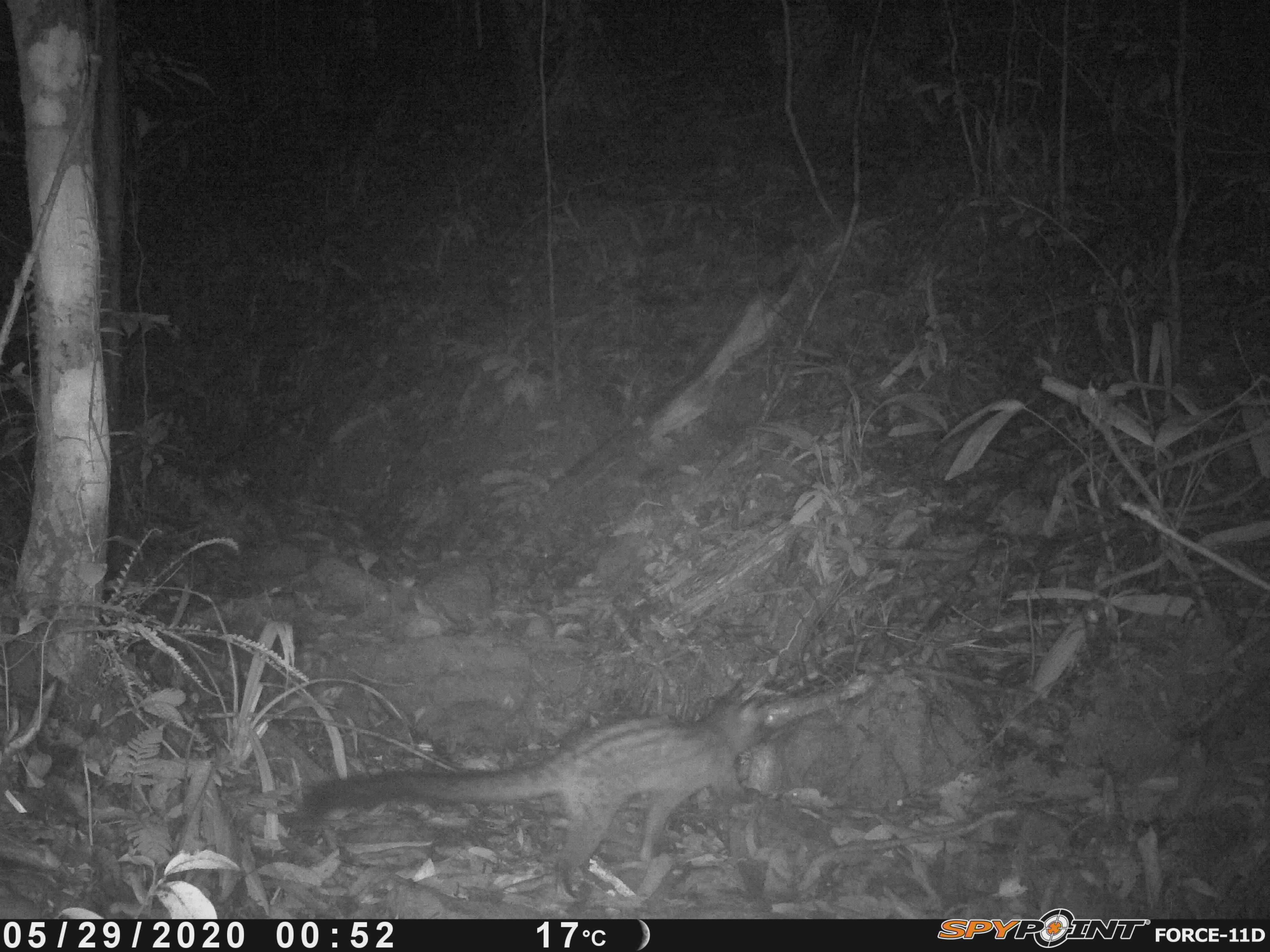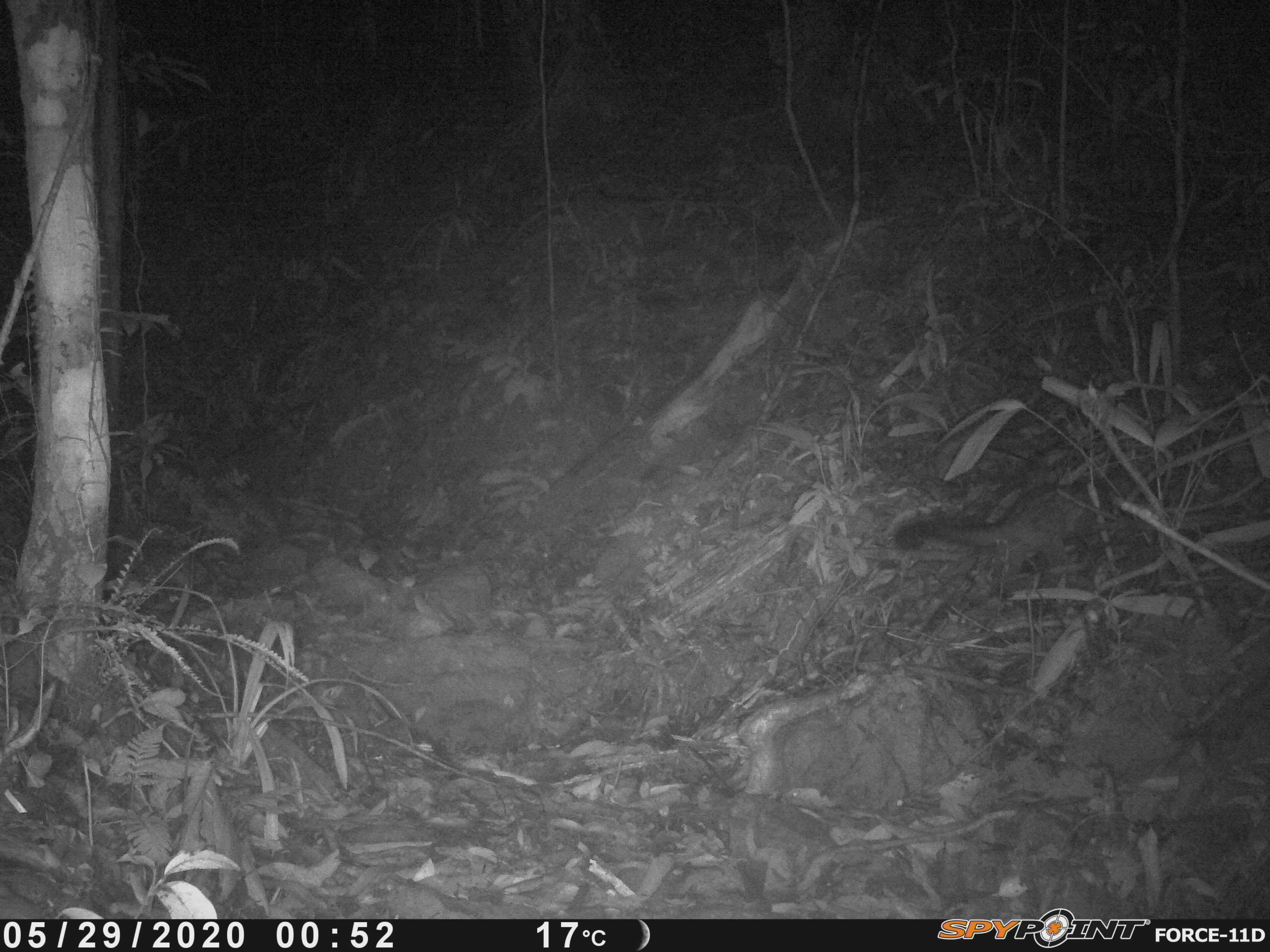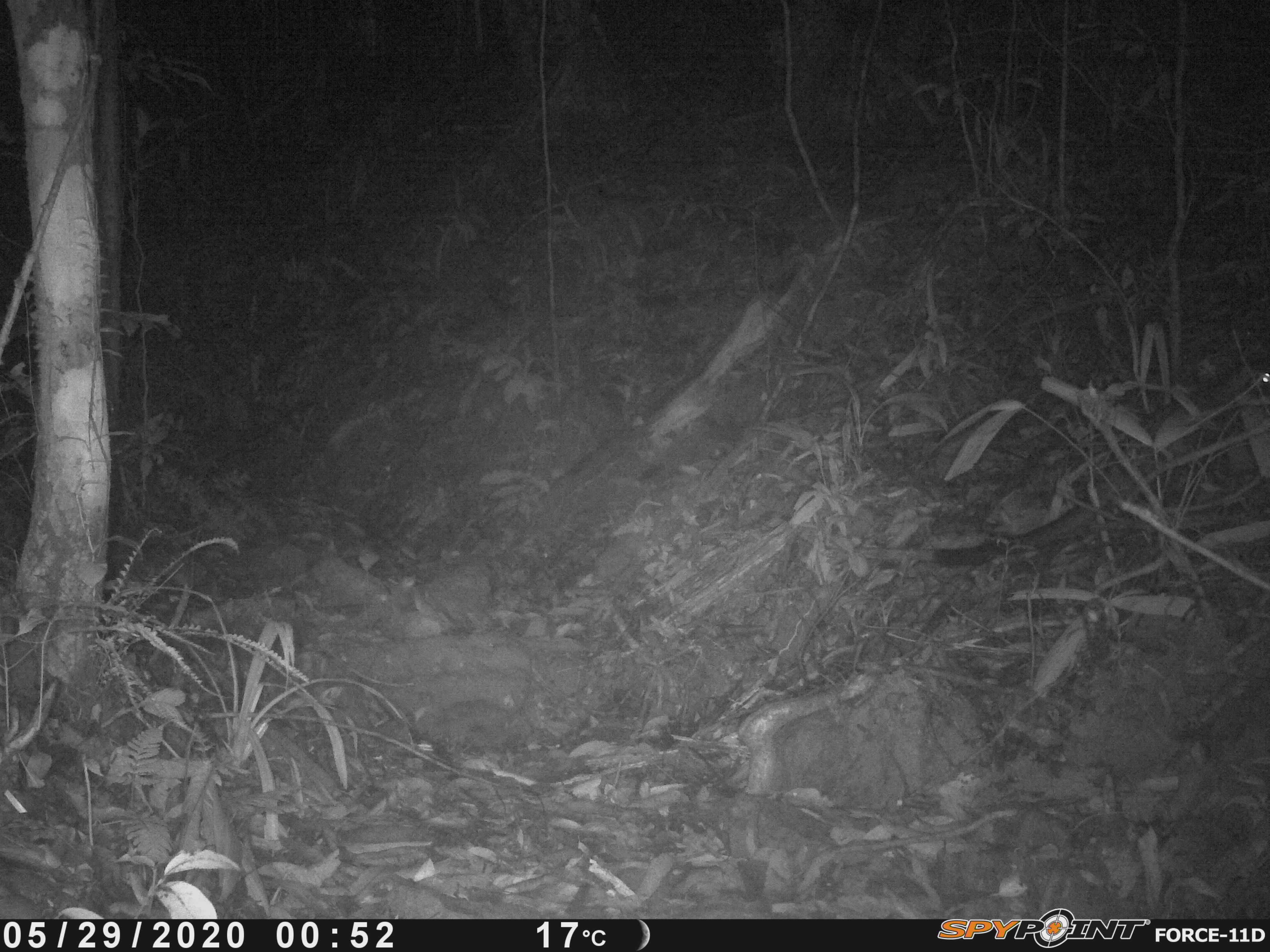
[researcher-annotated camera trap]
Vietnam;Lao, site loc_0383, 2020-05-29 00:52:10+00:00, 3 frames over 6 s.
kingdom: Animalia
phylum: Chordata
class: Mammalia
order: Carnivora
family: Viverridae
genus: Paradoxurus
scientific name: Paradoxurus hermaphroditus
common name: common palm civet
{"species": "common palm civet (Paradoxurus hermaphroditus)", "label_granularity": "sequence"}